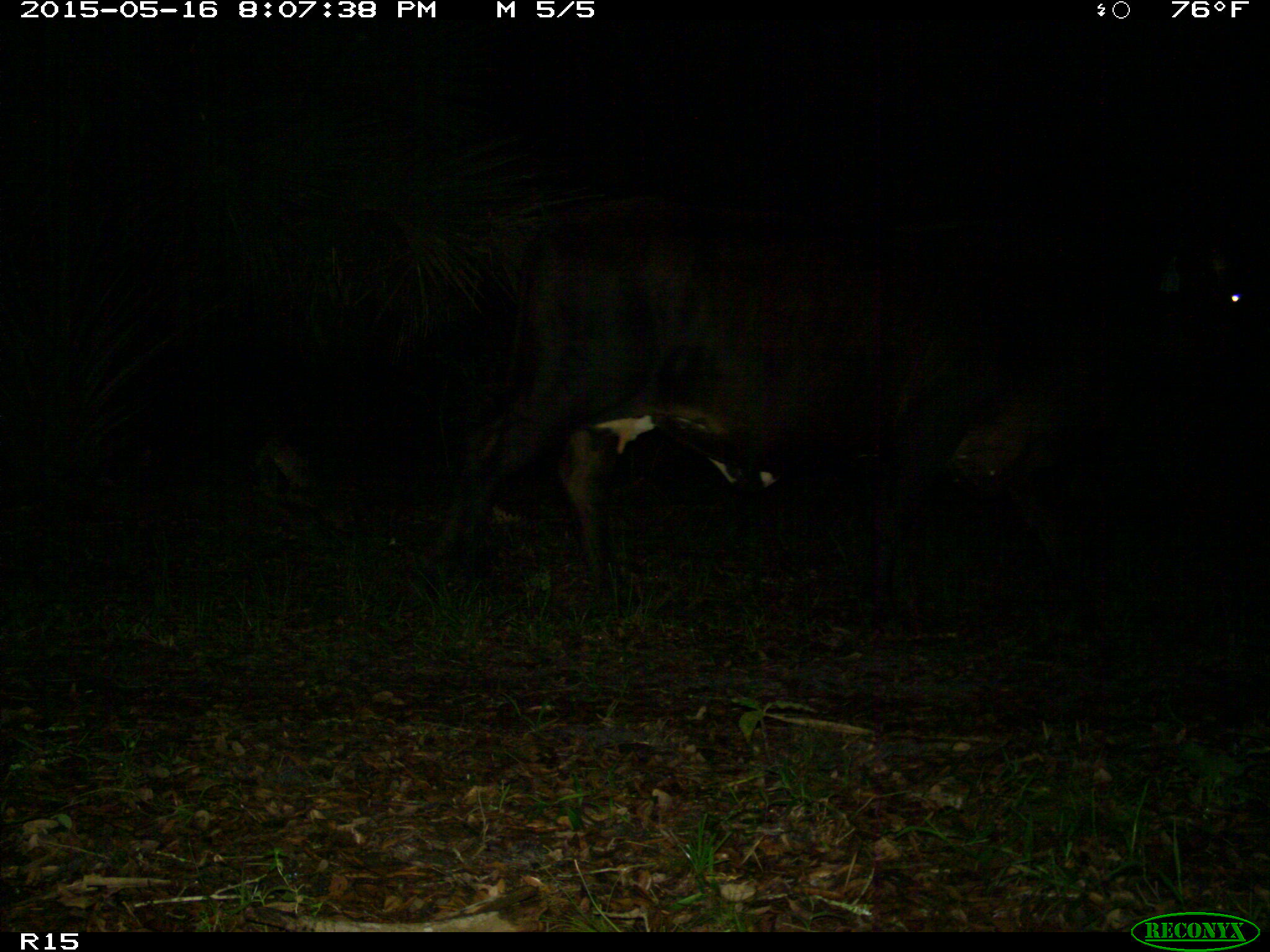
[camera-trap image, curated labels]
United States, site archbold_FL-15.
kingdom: Animalia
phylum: Chordata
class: Mammalia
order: Artiodactyla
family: Bovidae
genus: Bos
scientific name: Bos taurus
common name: domestic cow